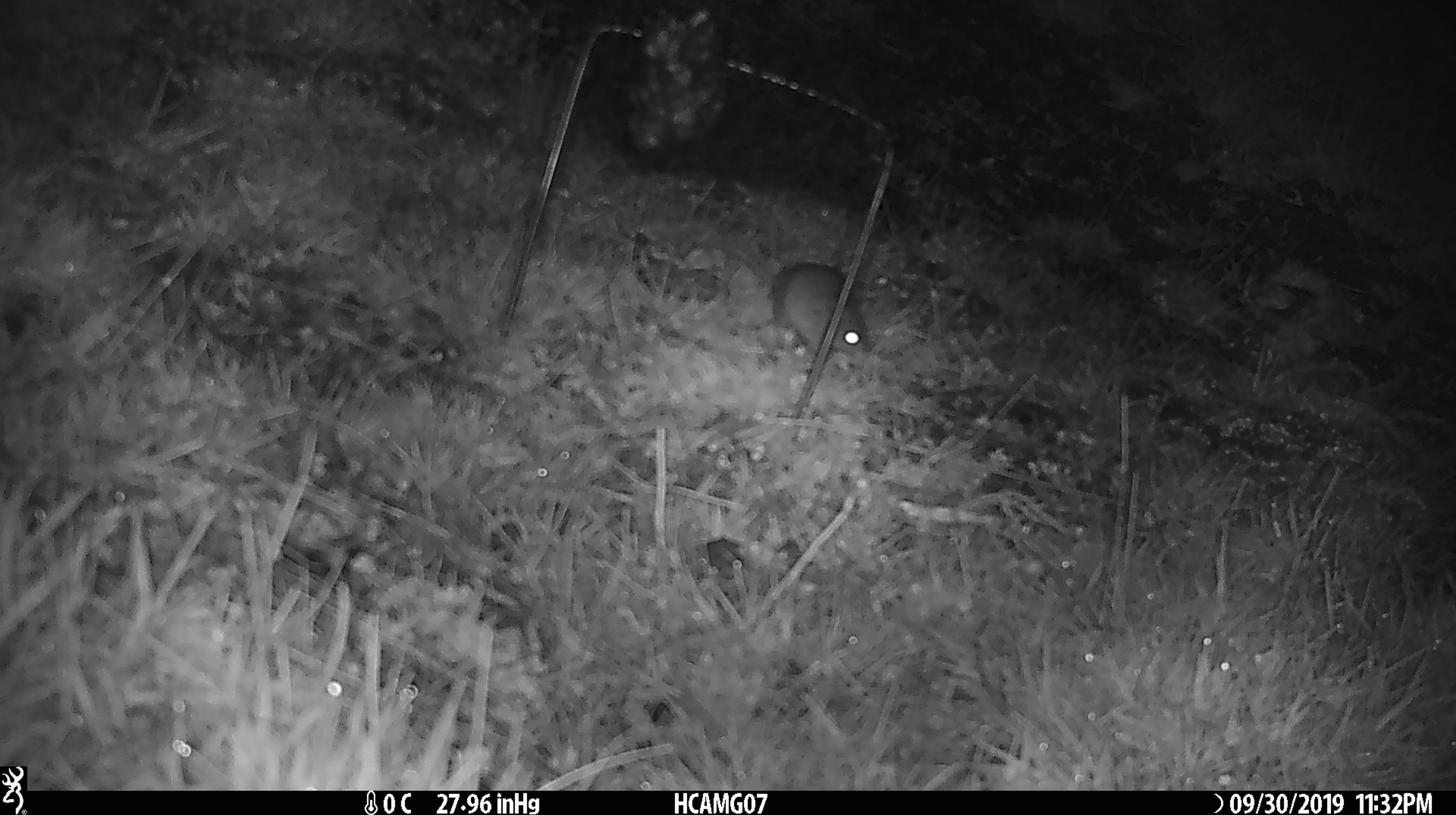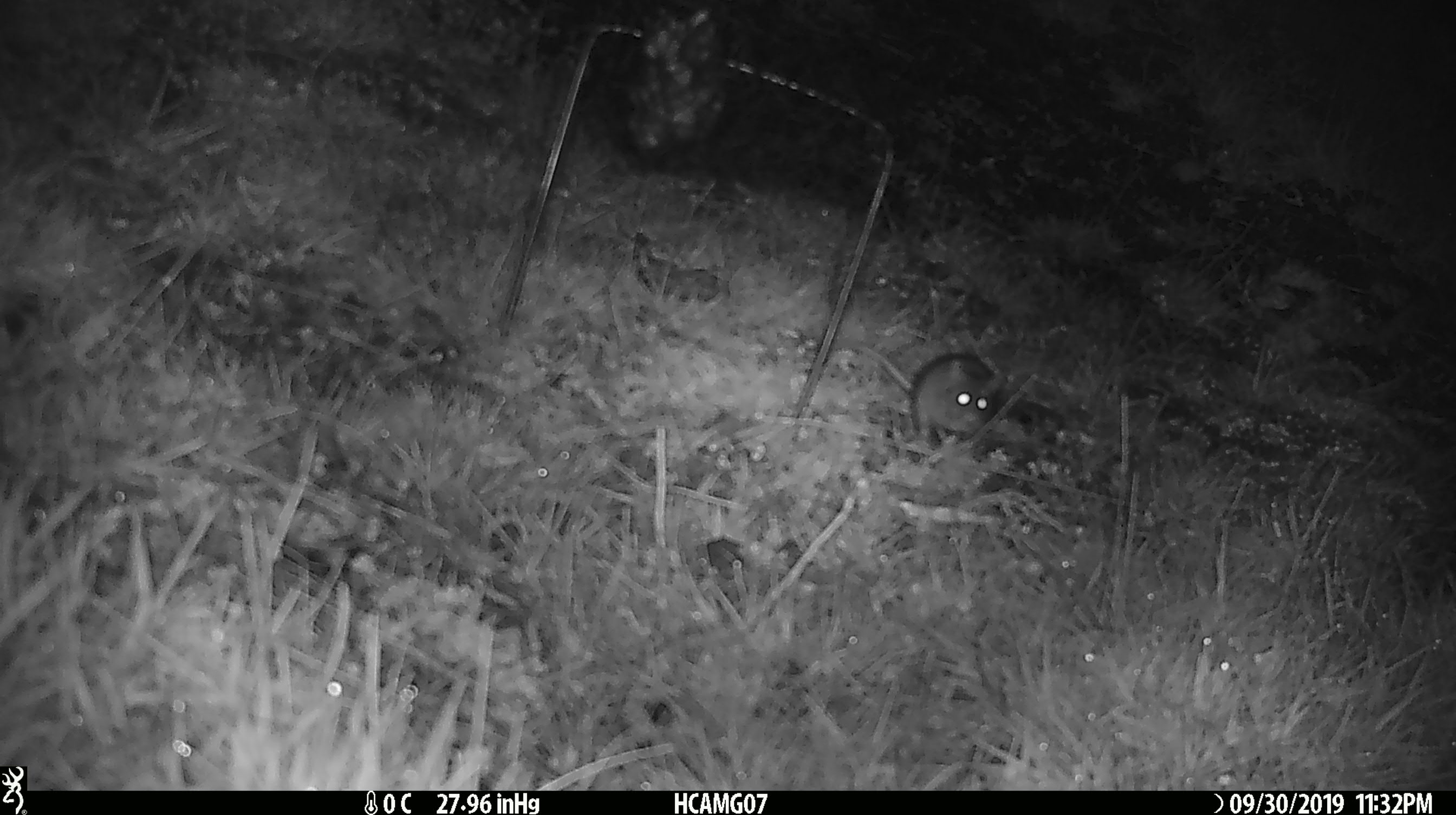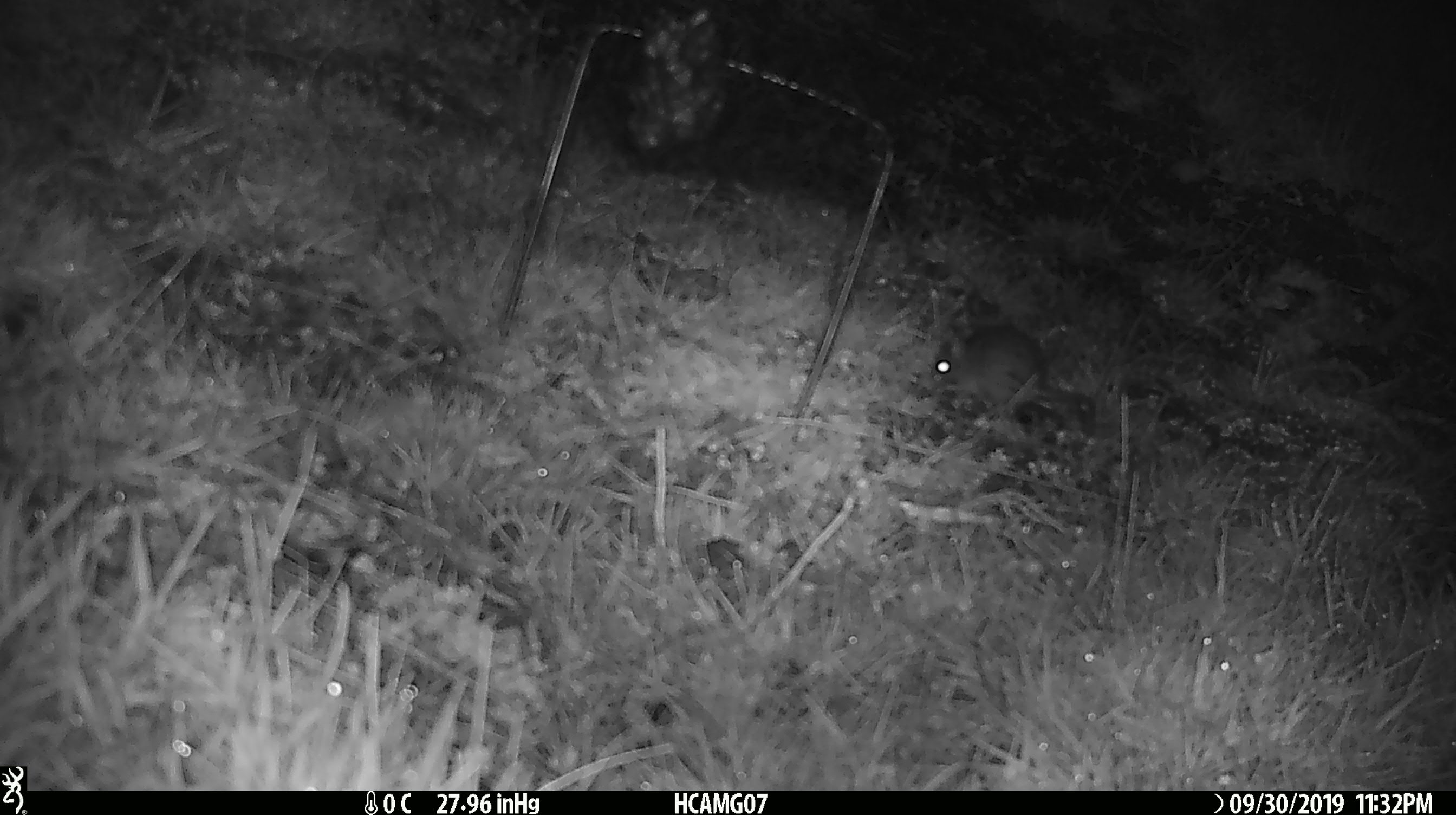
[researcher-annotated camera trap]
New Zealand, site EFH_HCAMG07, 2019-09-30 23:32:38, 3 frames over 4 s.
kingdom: Animalia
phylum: Chordata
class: Mammalia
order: Rodentia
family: Muridae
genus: Mus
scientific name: Mus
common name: mouse